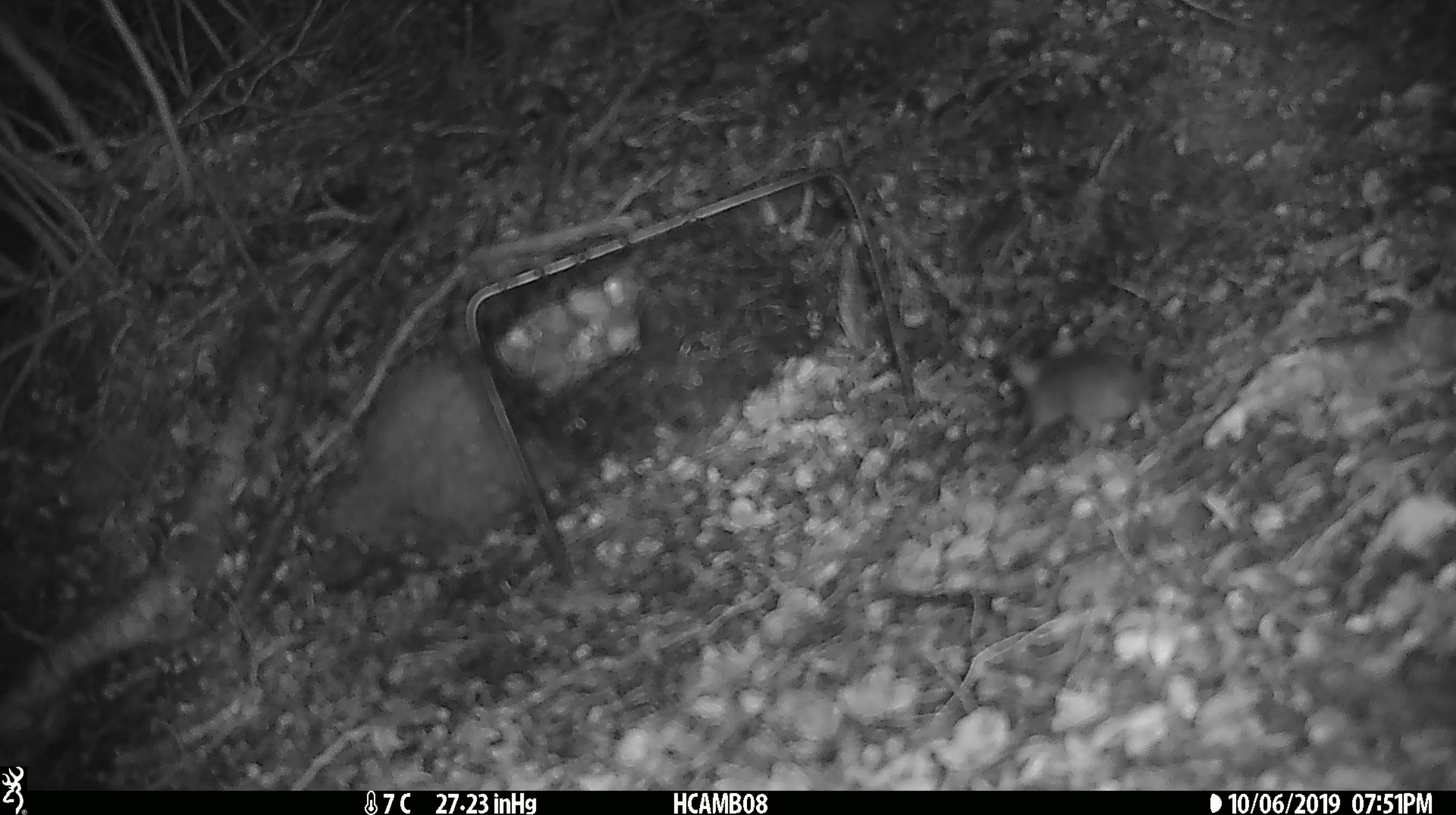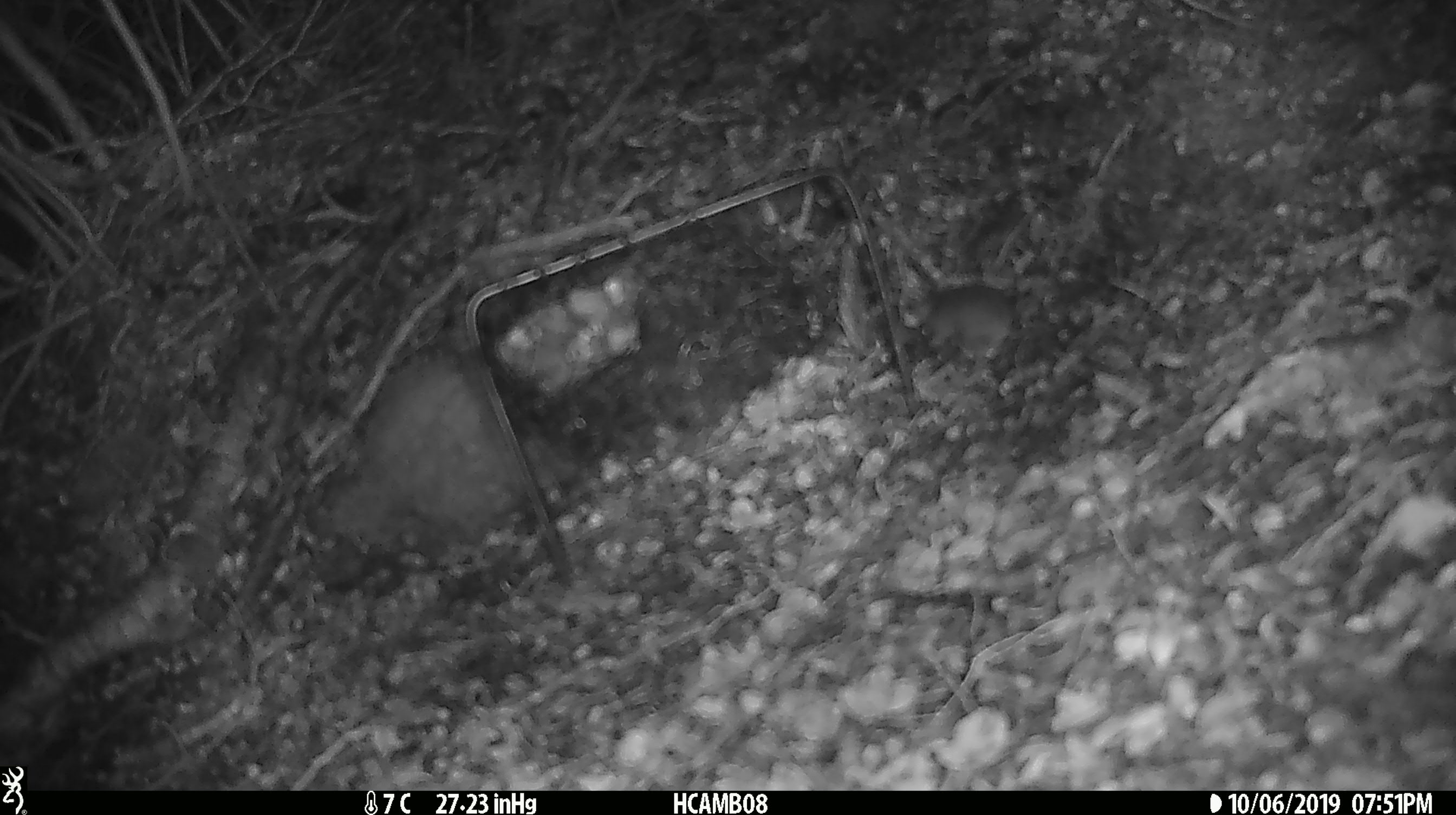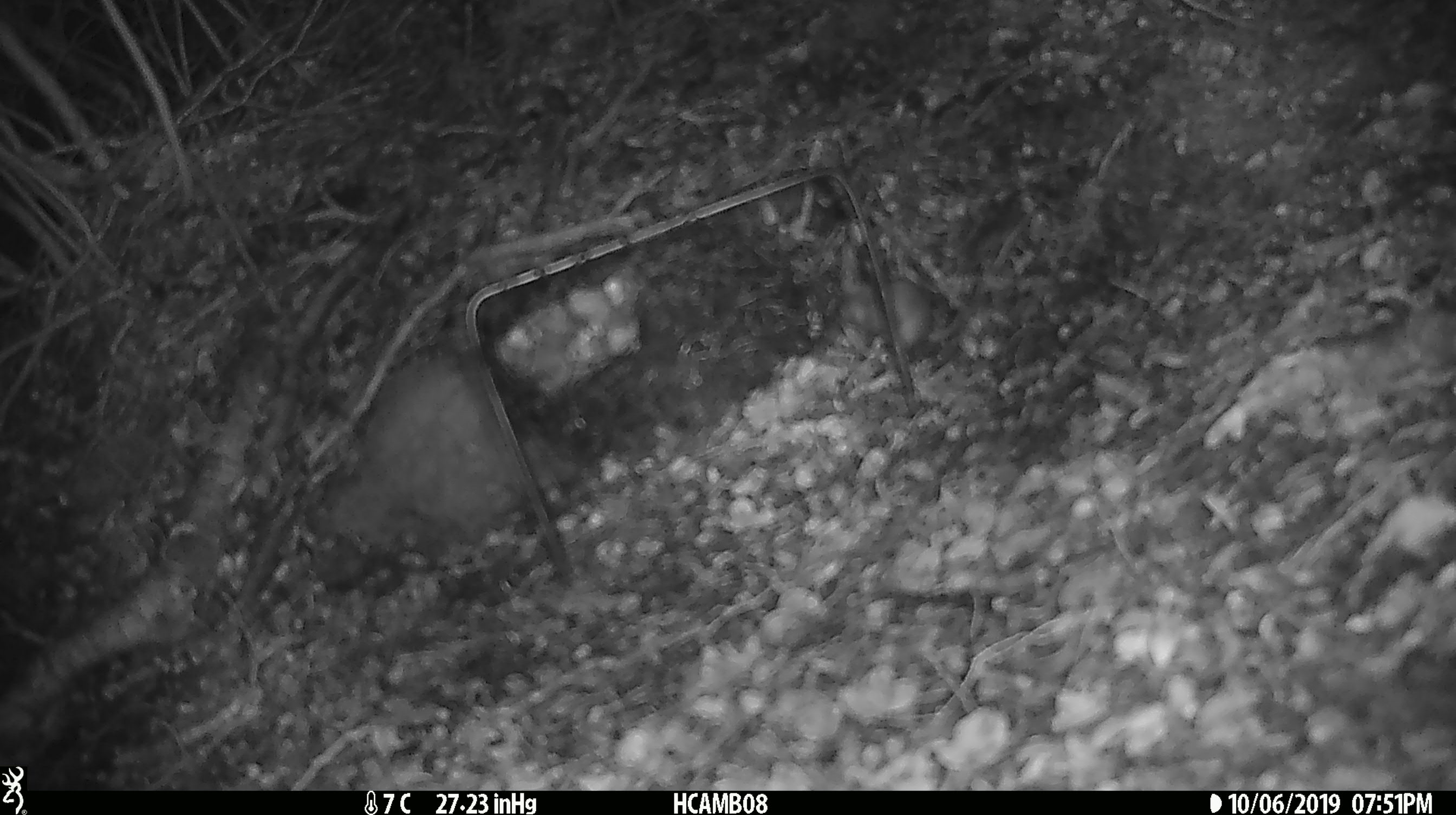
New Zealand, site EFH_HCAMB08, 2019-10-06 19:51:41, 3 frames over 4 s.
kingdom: Animalia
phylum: Chordata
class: Mammalia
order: Rodentia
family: Muridae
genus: Mus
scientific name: Mus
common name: mouse